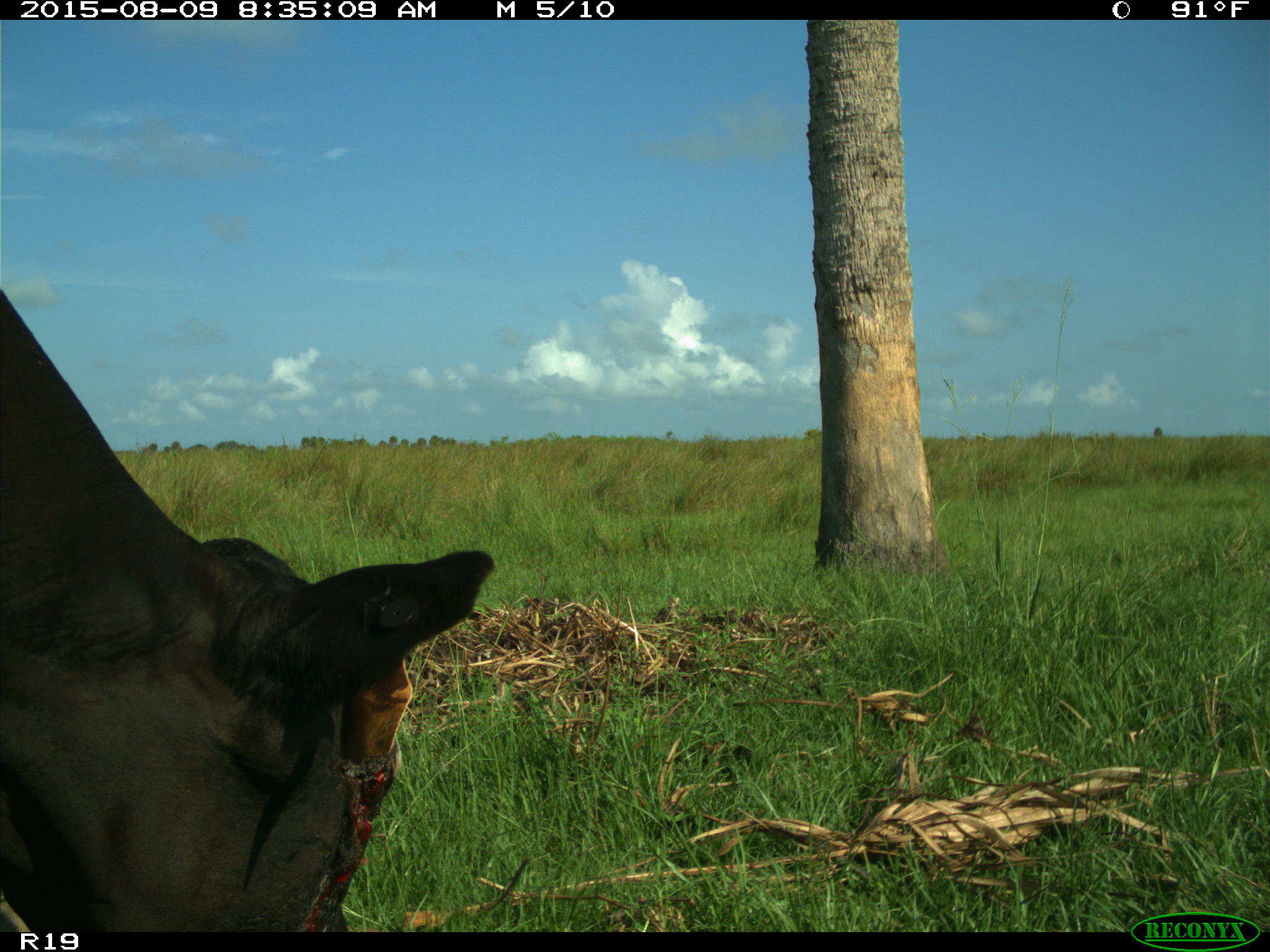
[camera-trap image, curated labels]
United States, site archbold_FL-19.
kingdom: Animalia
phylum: Chordata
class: Mammalia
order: Artiodactyla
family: Bovidae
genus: Bos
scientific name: Bos taurus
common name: domestic cow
Bos taurus (domestic cow).